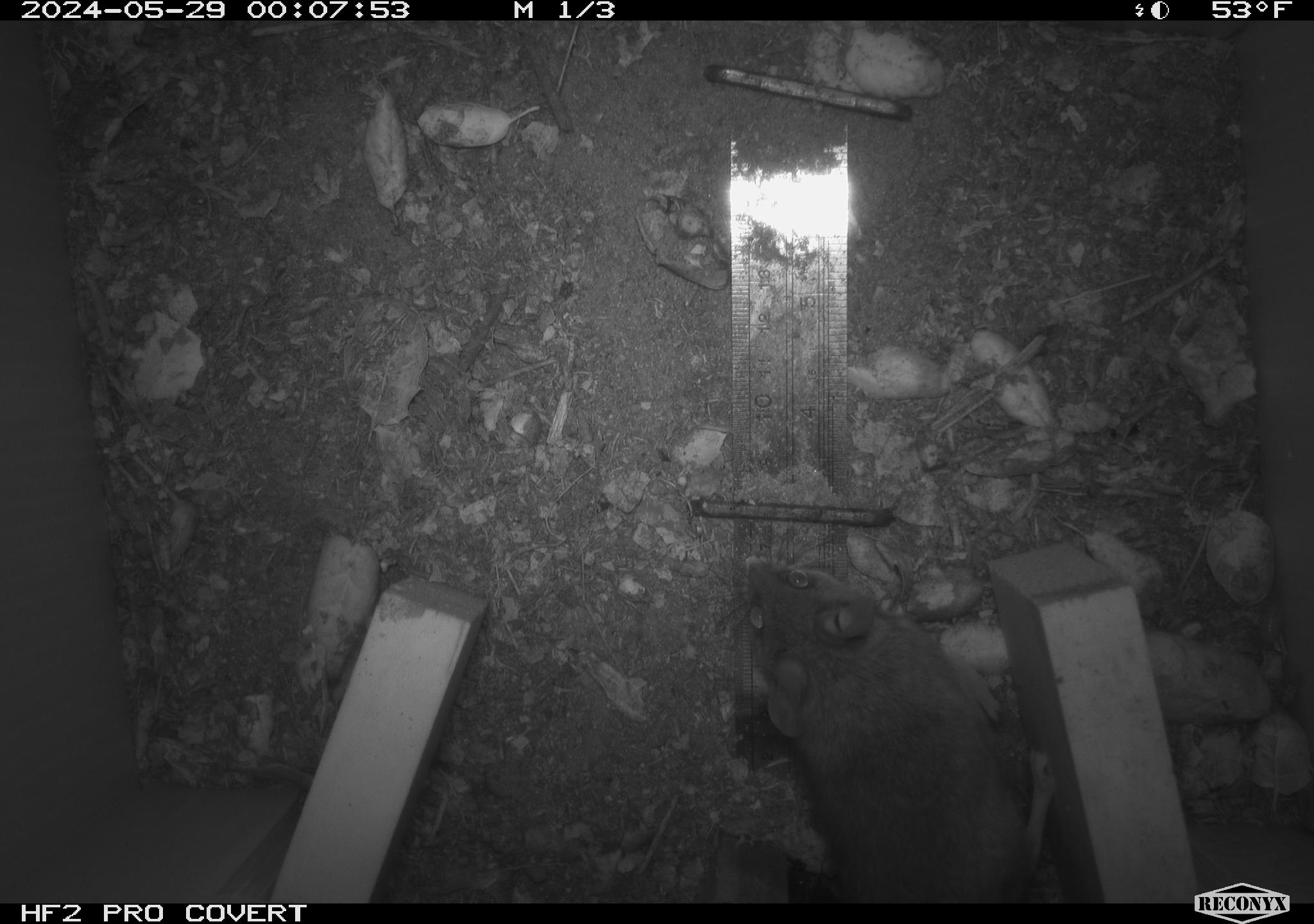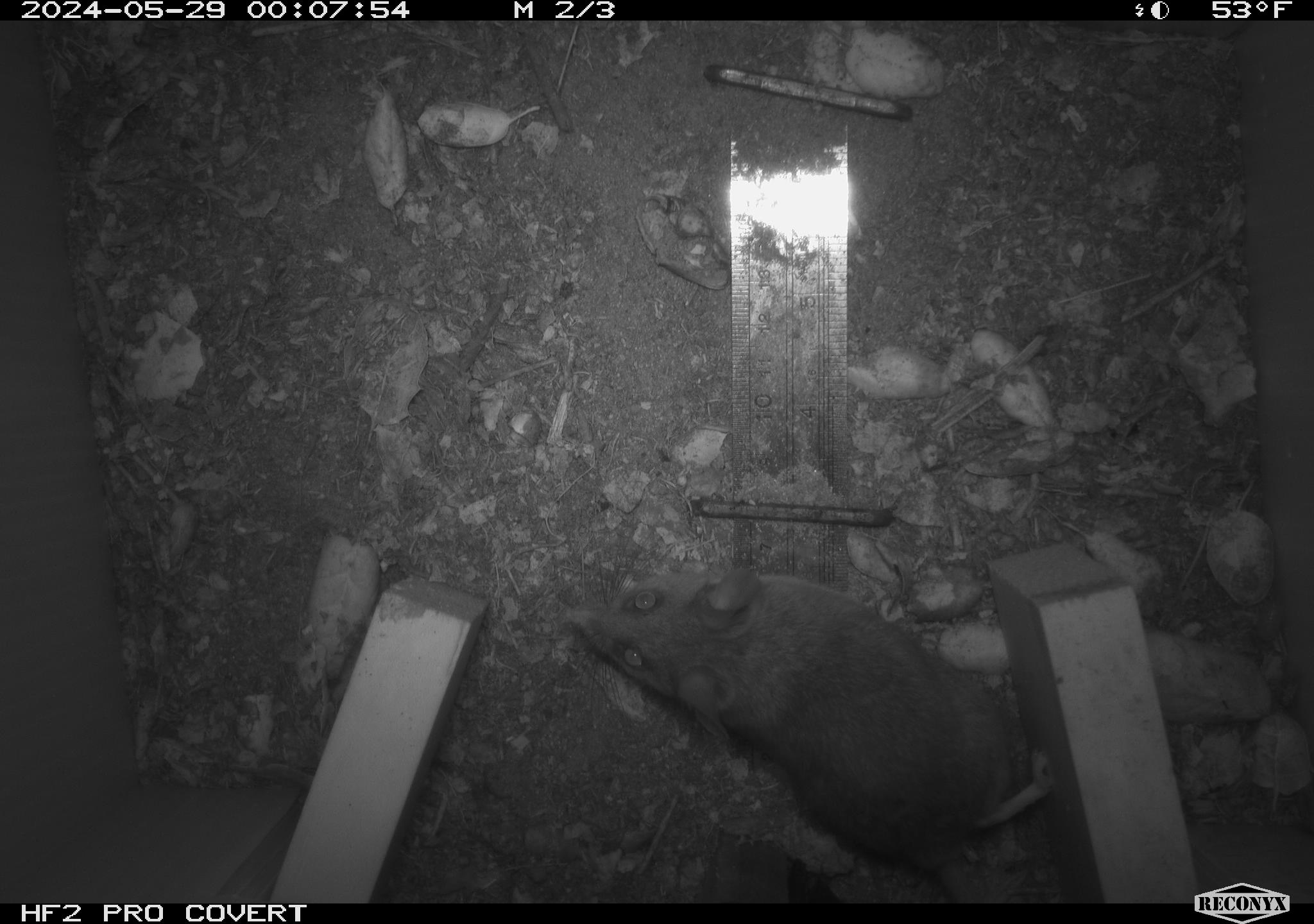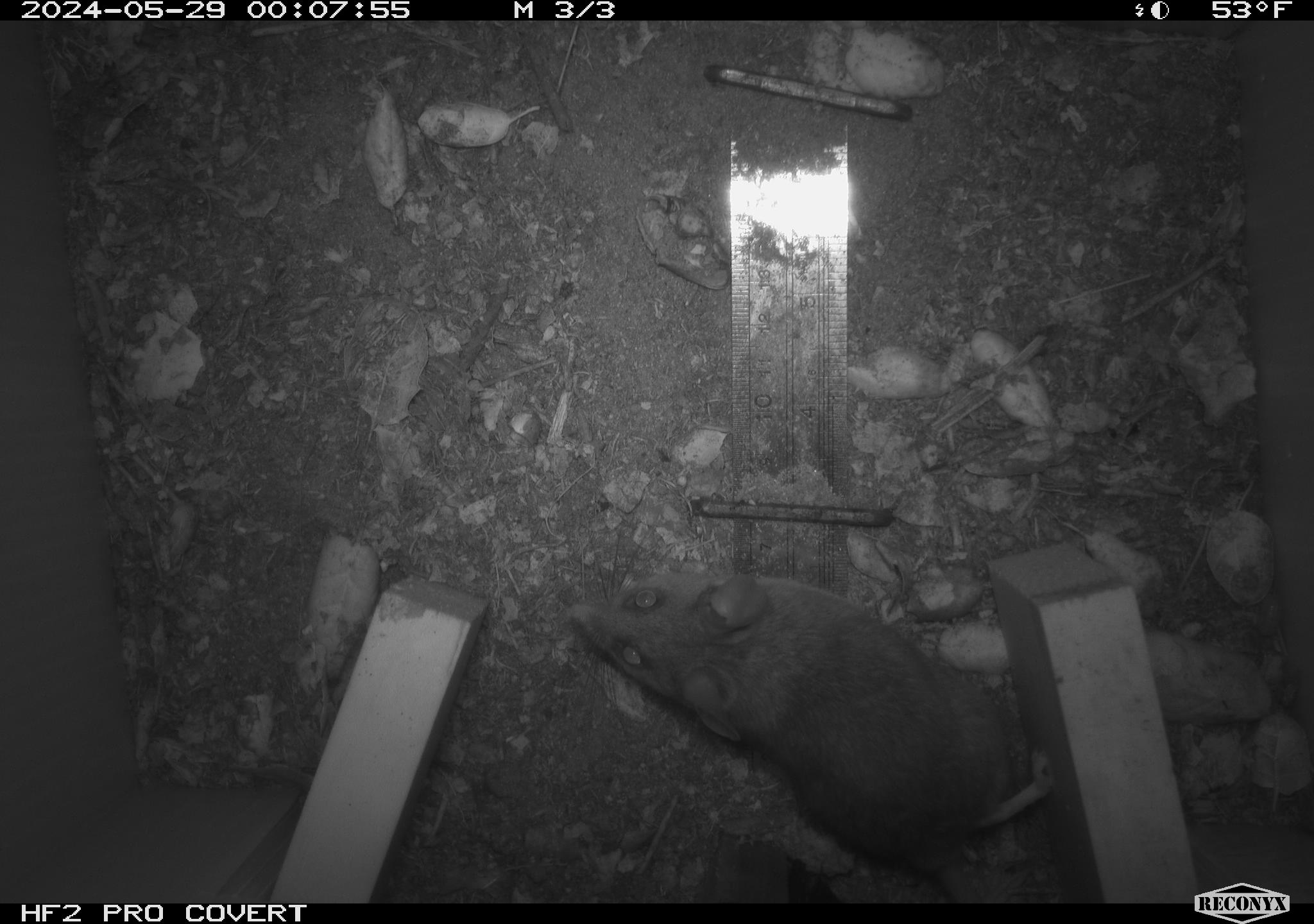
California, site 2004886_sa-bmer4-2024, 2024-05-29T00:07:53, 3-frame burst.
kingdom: Animalia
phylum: Chordata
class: Mammalia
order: Rodentia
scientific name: Rodentia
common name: mouse species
Mouse species (Rodentia).